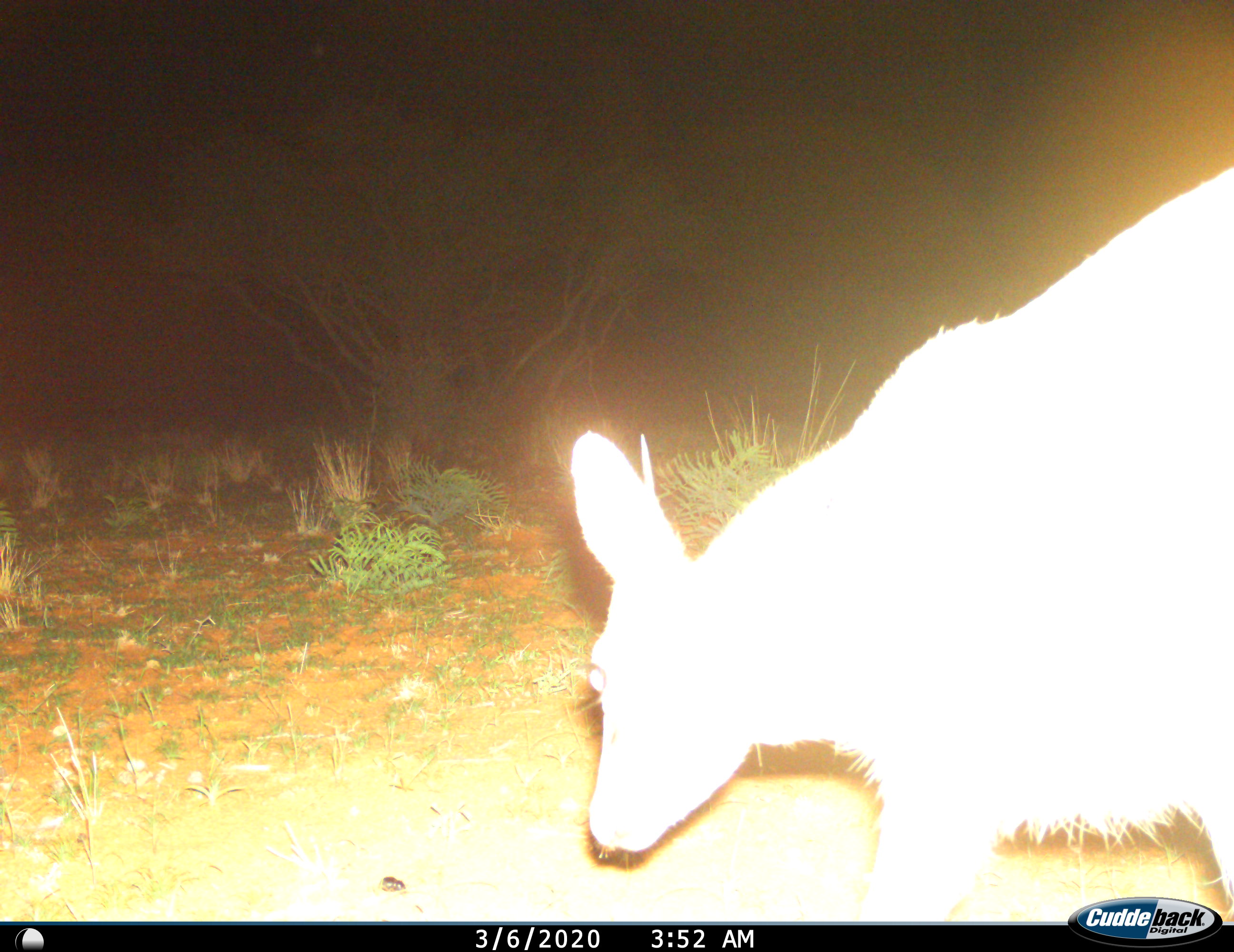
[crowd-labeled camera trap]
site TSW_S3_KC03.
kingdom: Animalia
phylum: Chordata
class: Mammalia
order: Artiodactyla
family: Bovidae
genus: Sylvicapra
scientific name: Sylvicapra grimmia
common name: common duiker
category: duikercommongrey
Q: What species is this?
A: Duikercommongrey (common duiker) (Sylvicapra grimmia).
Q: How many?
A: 1.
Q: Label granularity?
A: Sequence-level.